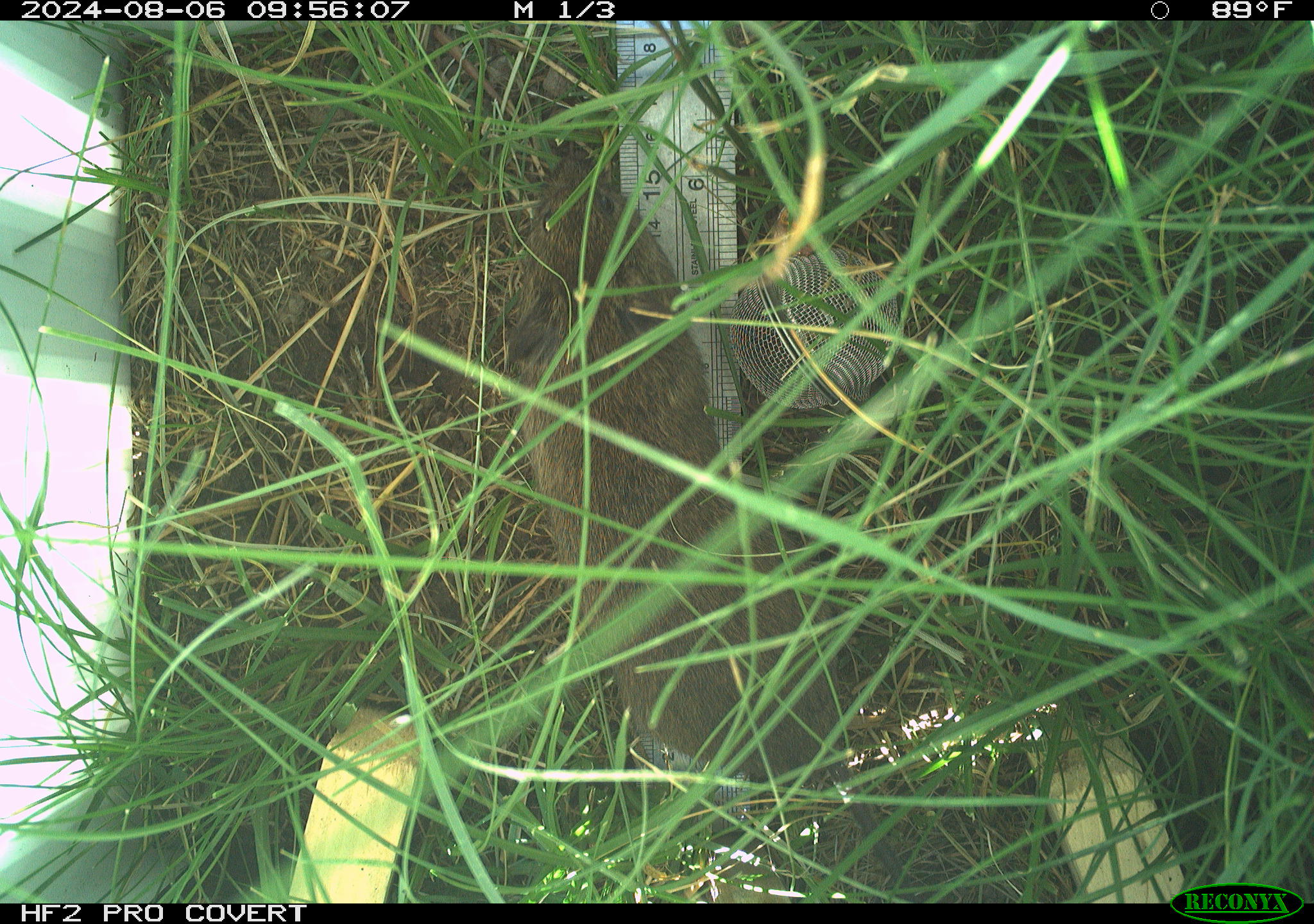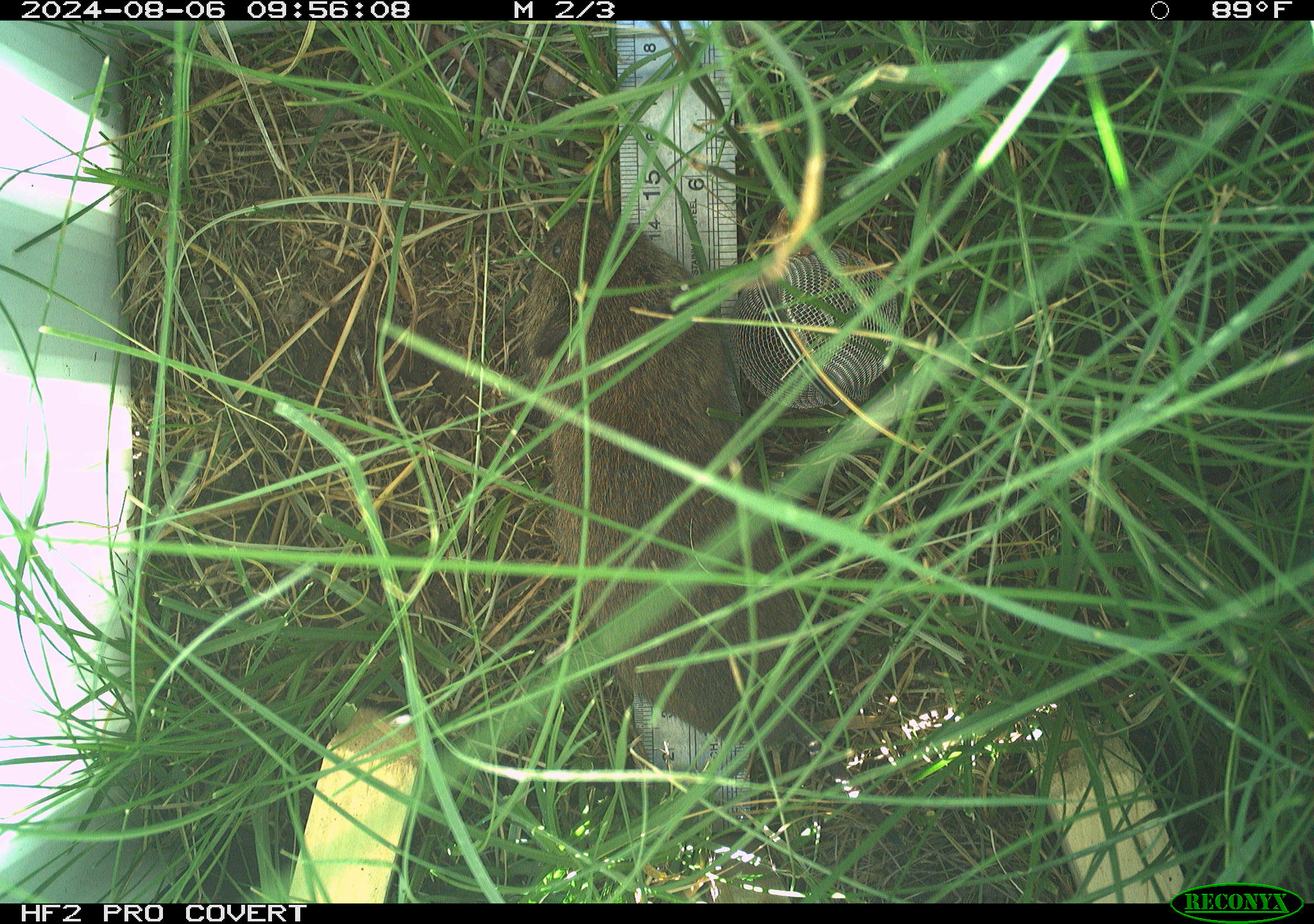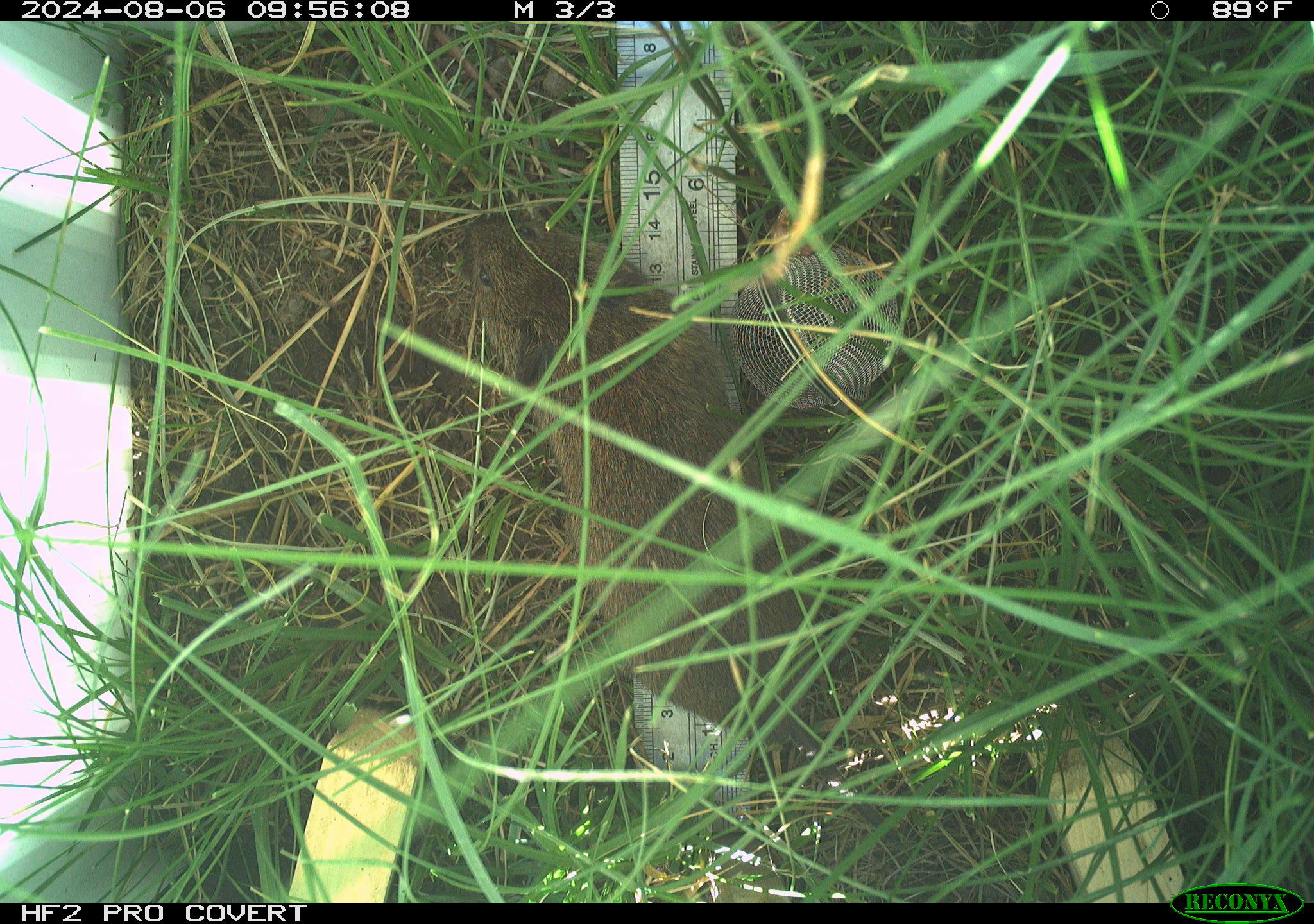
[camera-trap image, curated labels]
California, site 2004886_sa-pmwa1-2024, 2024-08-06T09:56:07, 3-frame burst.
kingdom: Animalia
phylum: Chordata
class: Mammalia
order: Rodentia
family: Cricetidae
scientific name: Arvicolinae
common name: voles, lemmings, and muskrats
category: arvicolinae subfamily